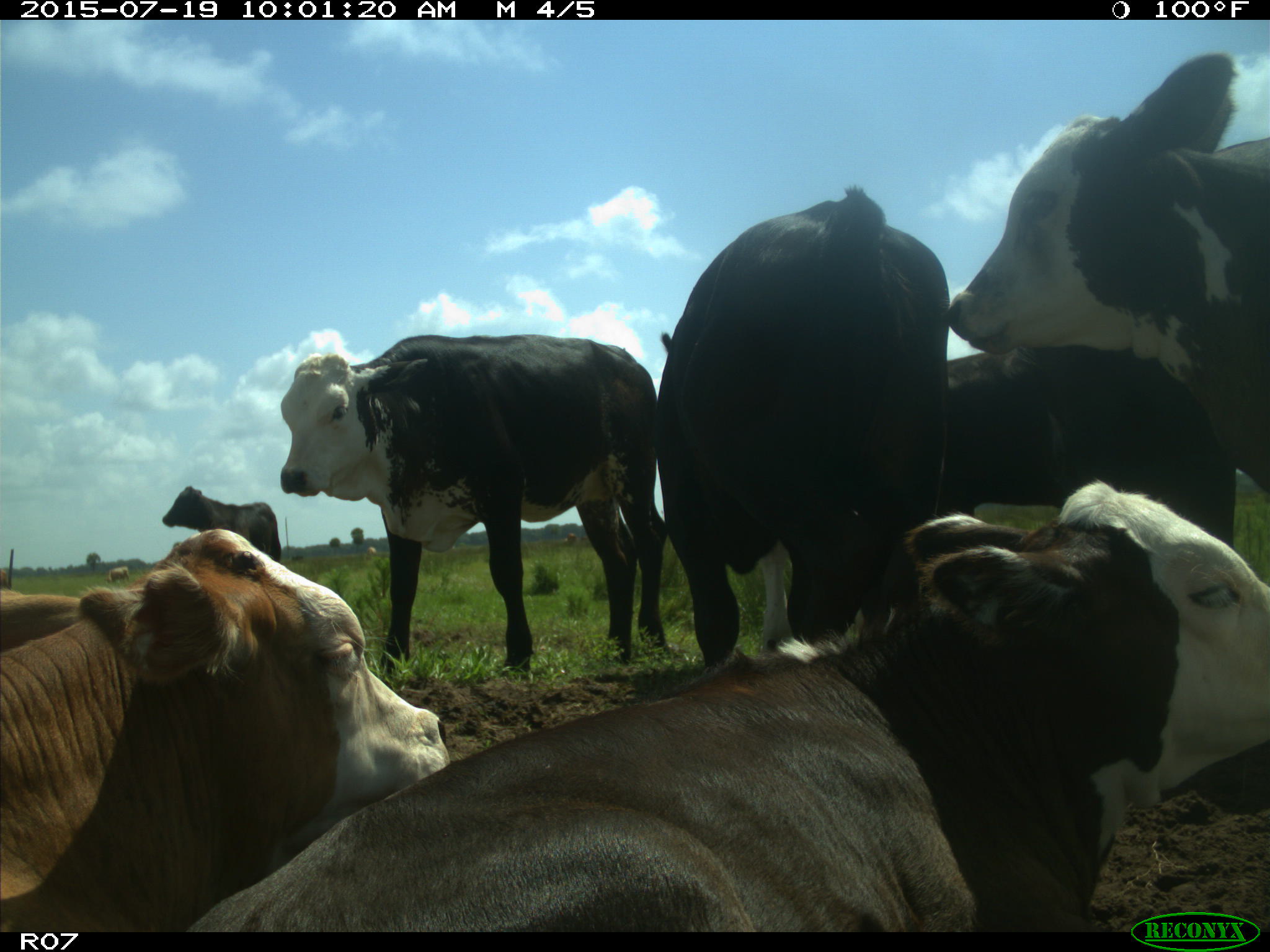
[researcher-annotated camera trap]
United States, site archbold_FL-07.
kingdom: Animalia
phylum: Chordata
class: Mammalia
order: Artiodactyla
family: Bovidae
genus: Bos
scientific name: Bos taurus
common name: domestic cow